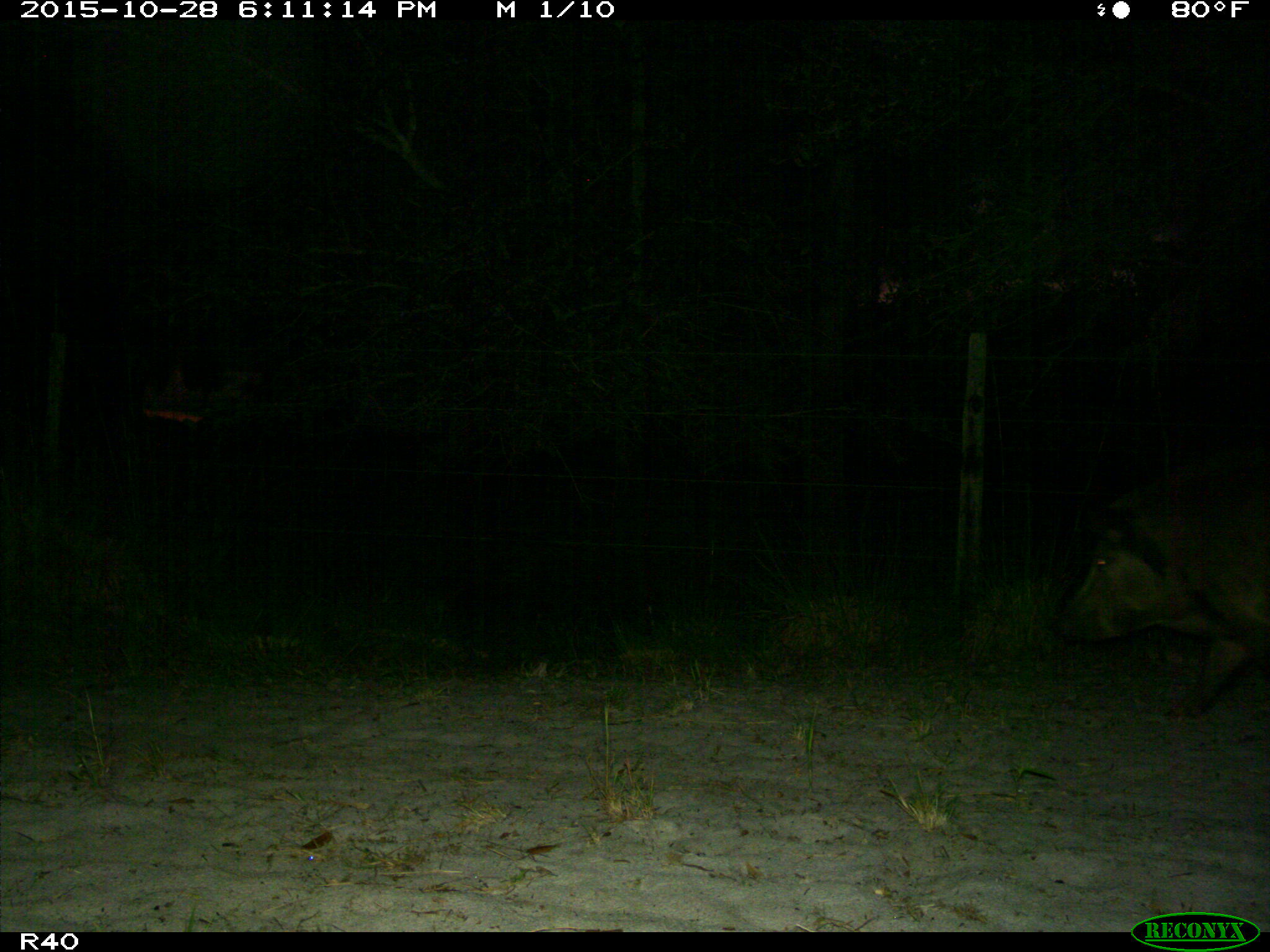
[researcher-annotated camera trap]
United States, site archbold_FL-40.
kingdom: Animalia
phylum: Chordata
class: Mammalia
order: Artiodactyla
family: Suidae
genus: Sus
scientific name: Sus scrofa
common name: wild boar